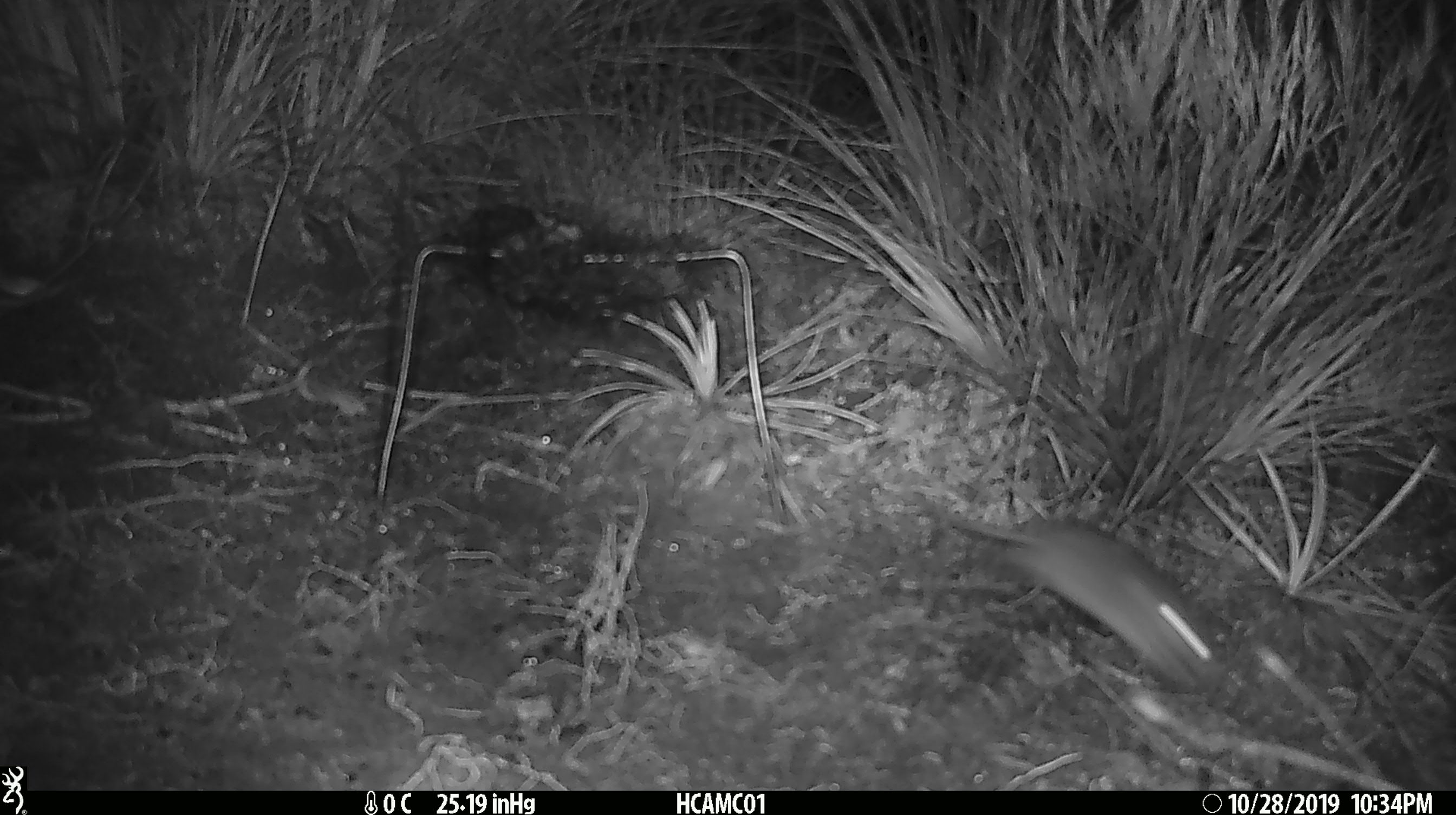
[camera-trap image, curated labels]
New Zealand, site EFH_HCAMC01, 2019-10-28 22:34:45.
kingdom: Animalia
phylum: Chordata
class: Mammalia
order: Rodentia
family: Muridae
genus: Mus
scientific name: Mus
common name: mouse